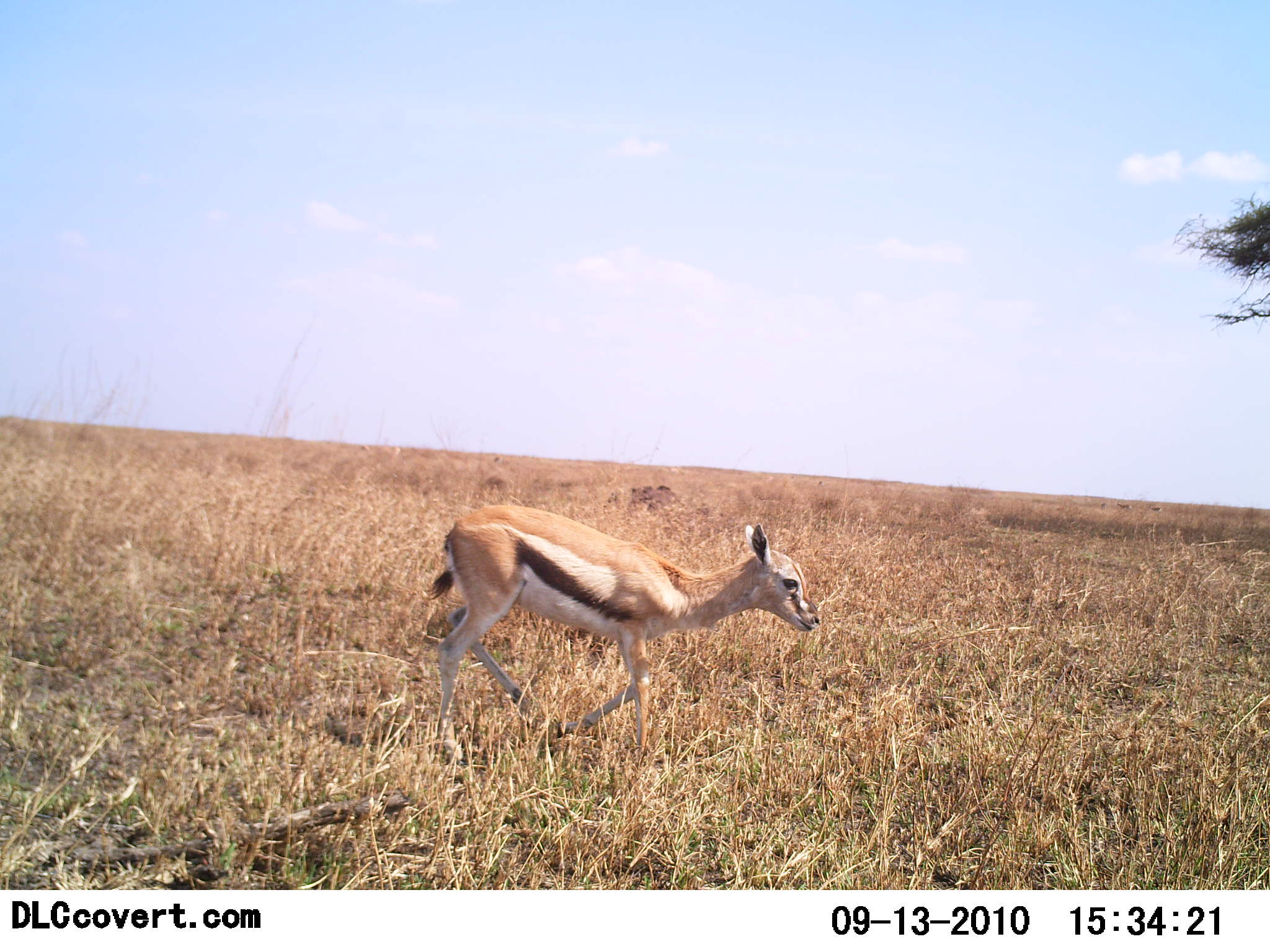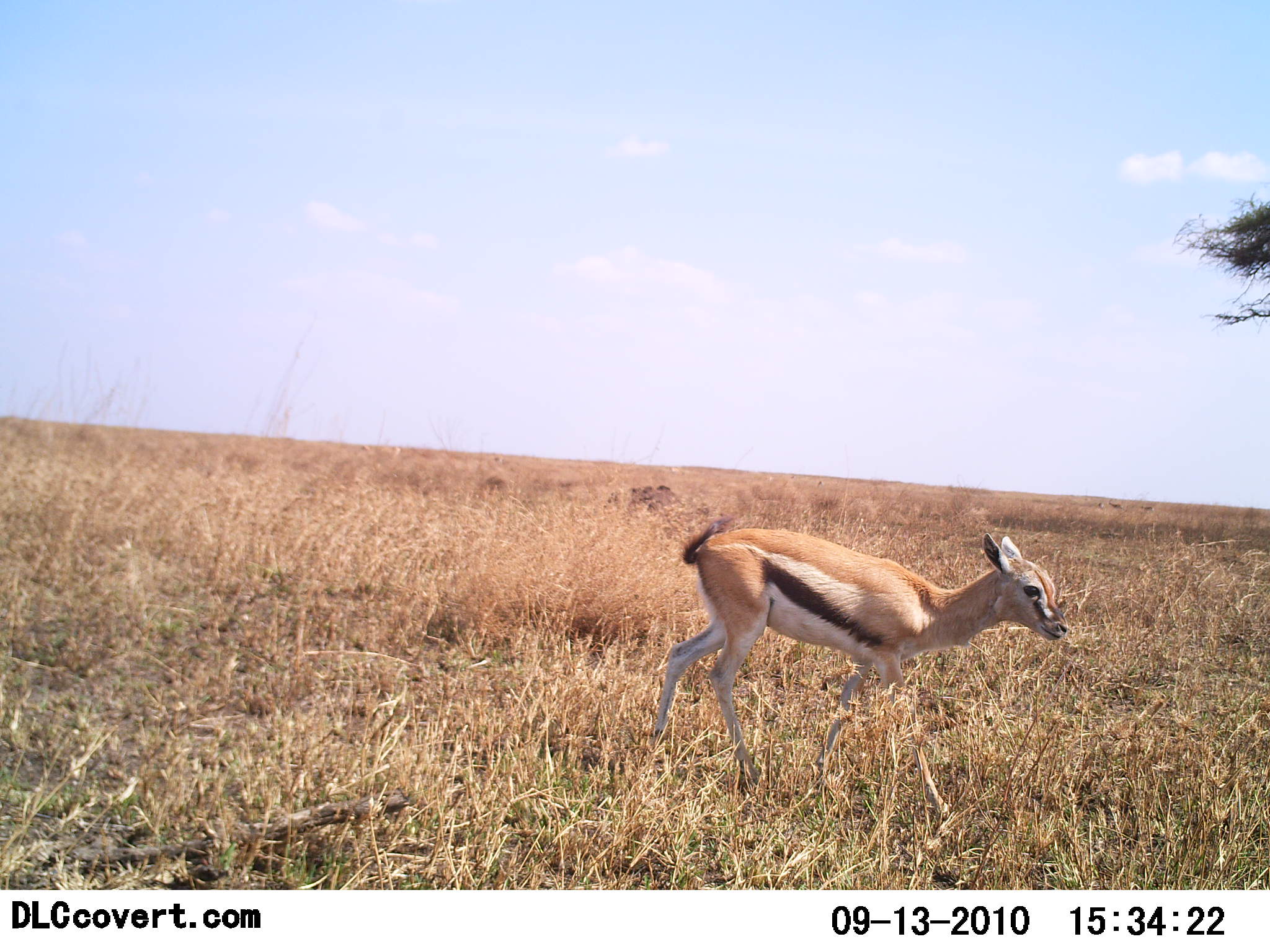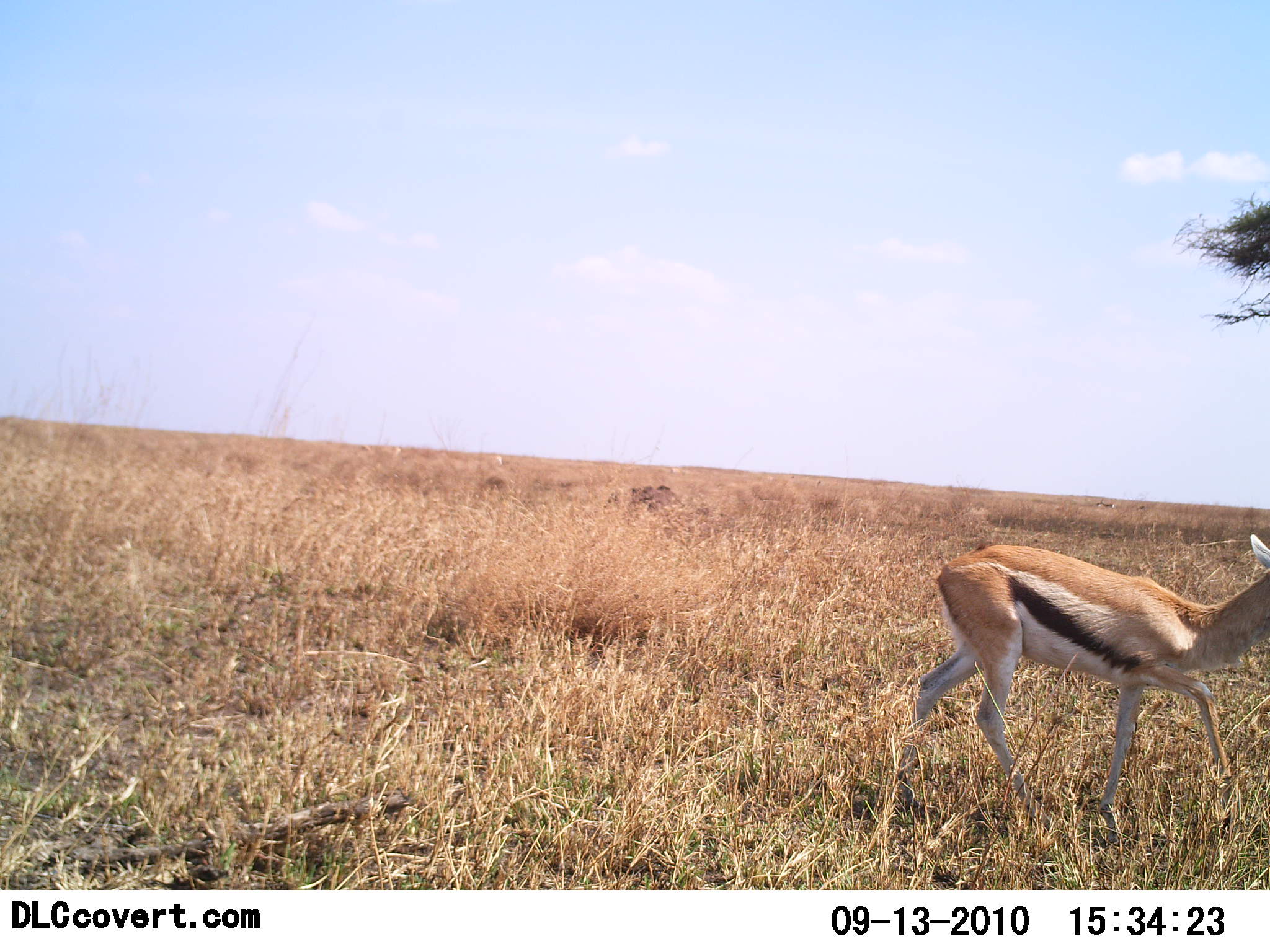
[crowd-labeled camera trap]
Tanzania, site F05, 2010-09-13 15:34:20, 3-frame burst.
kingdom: Animalia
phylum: Chordata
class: Mammalia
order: Artiodactyla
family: Bovidae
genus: Eudorcas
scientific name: Eudorcas thomsonii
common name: thomson's gazelle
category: gazellethomsons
Gazellethomsons (thomson's gazelle) (Eudorcas thomsonii), count 1. Behavior (volunteer vote fractions): standing 0%, resting 0%, moving 100%, interacting 0%. Young present (vote fraction): 40%. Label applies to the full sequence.